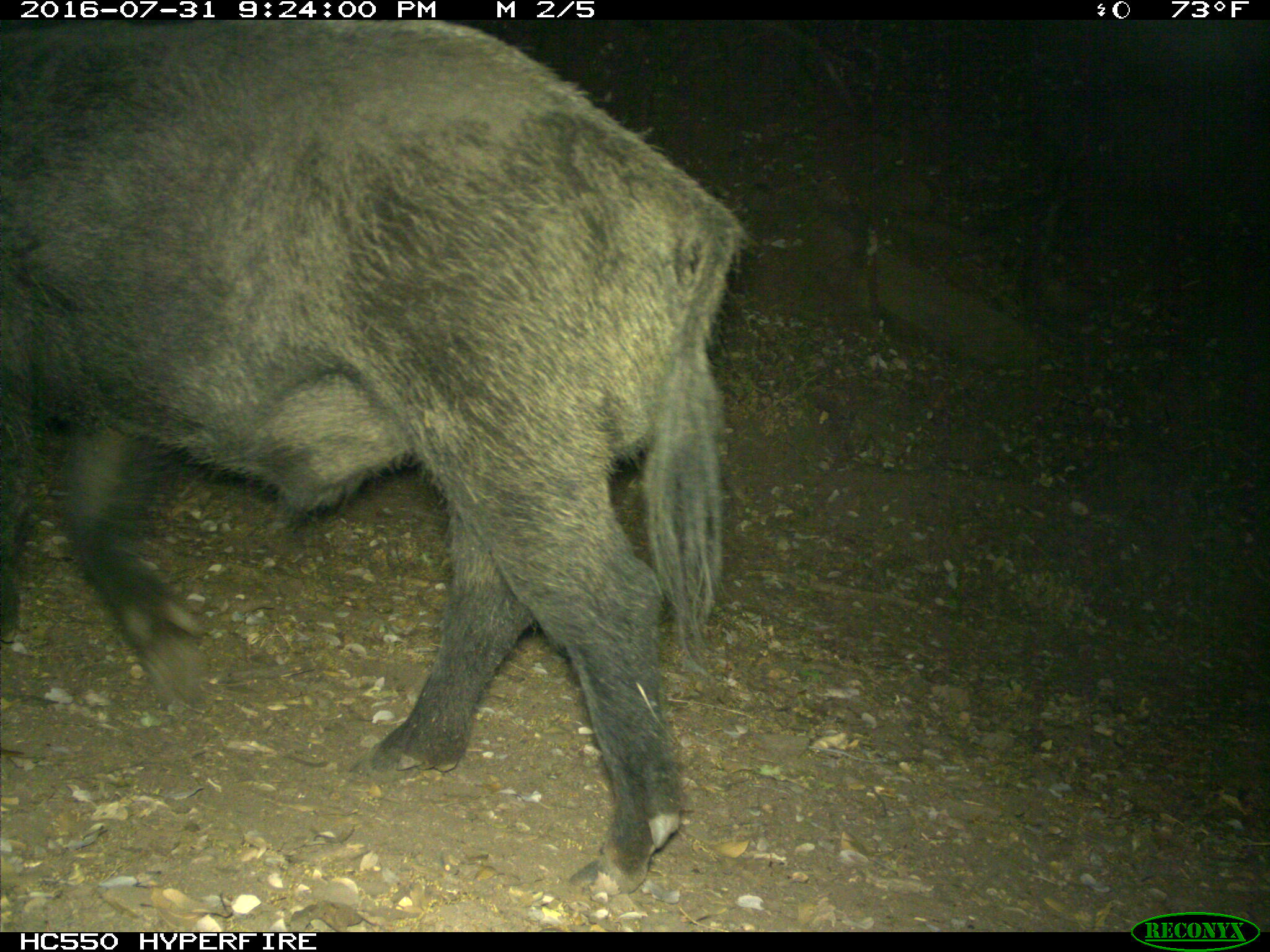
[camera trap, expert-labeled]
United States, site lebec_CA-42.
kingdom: Animalia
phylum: Chordata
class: Mammalia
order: Artiodactyla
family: Suidae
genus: Sus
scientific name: Sus scrofa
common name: wild boar